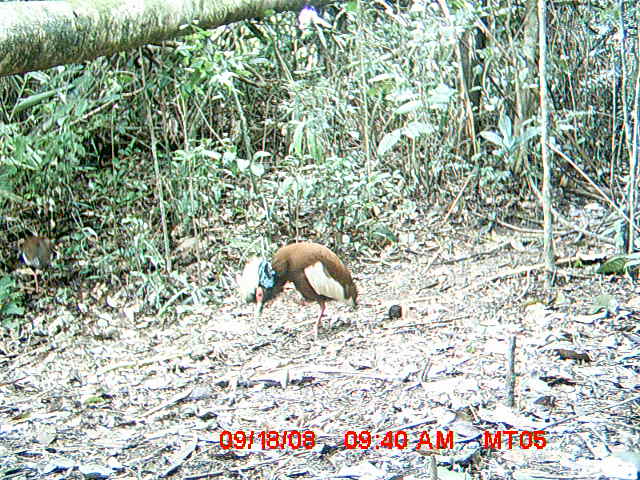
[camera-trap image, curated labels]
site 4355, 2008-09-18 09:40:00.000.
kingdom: Animalia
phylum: Chordata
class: Aves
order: Cuculiformes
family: Cuculidae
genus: Coua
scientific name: Coua serriana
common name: red-breasted coua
Coua serriana (red-breasted coua), count 2.